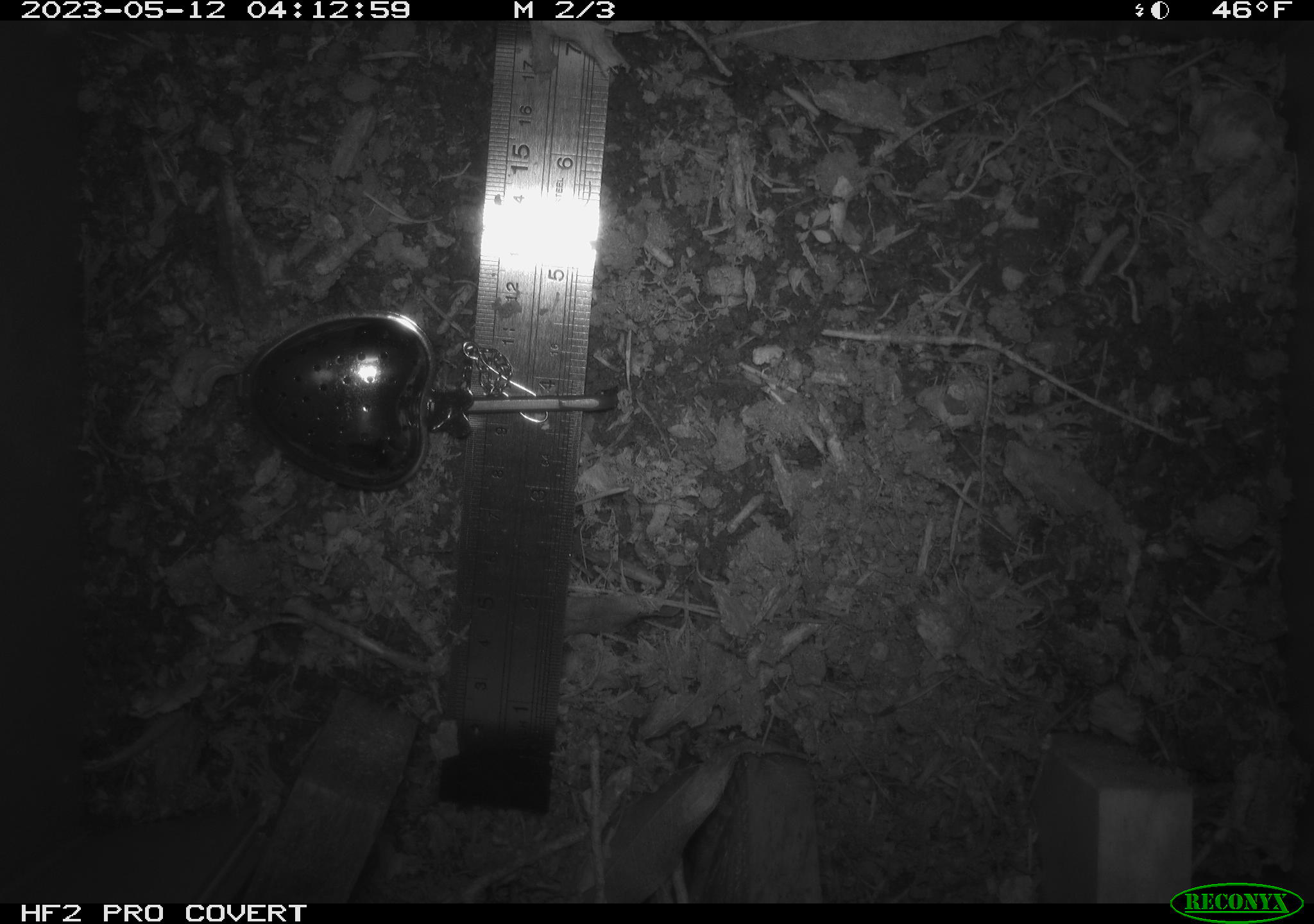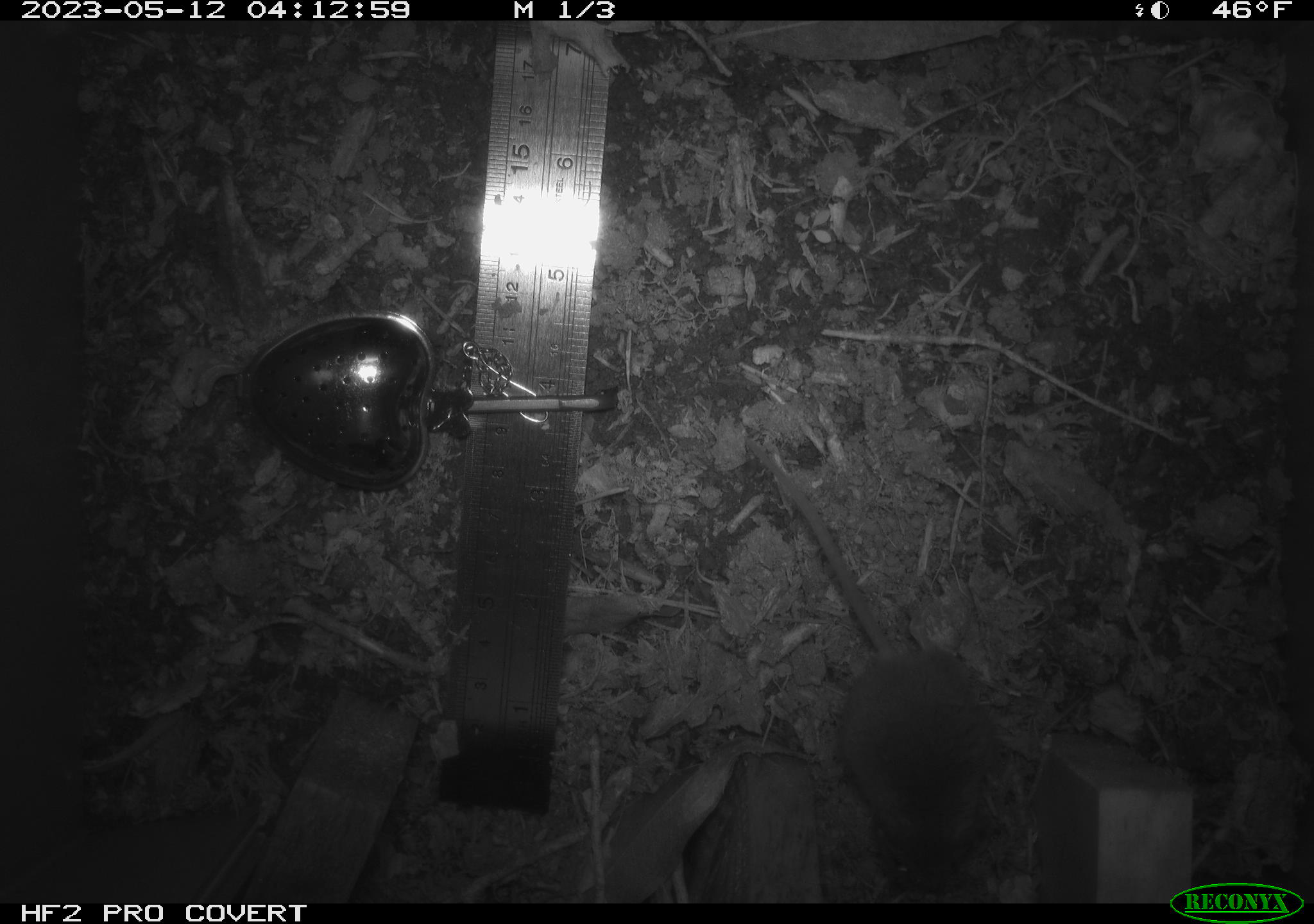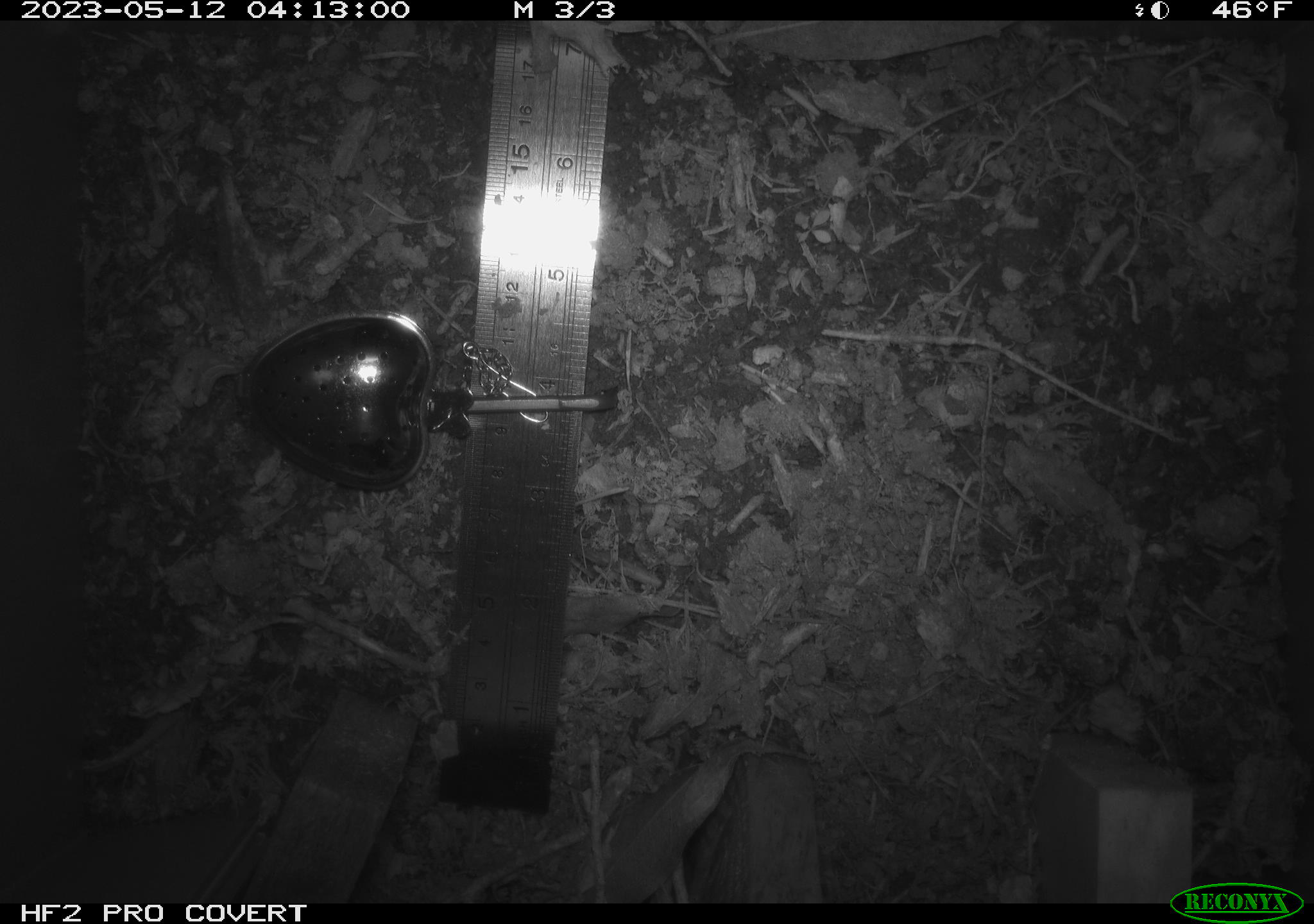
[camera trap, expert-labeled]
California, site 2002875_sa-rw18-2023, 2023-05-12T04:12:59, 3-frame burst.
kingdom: Animalia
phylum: Chordata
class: Mammalia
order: Rodentia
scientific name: Rodentia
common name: mouse species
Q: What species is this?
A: Mouse species (Rodentia).